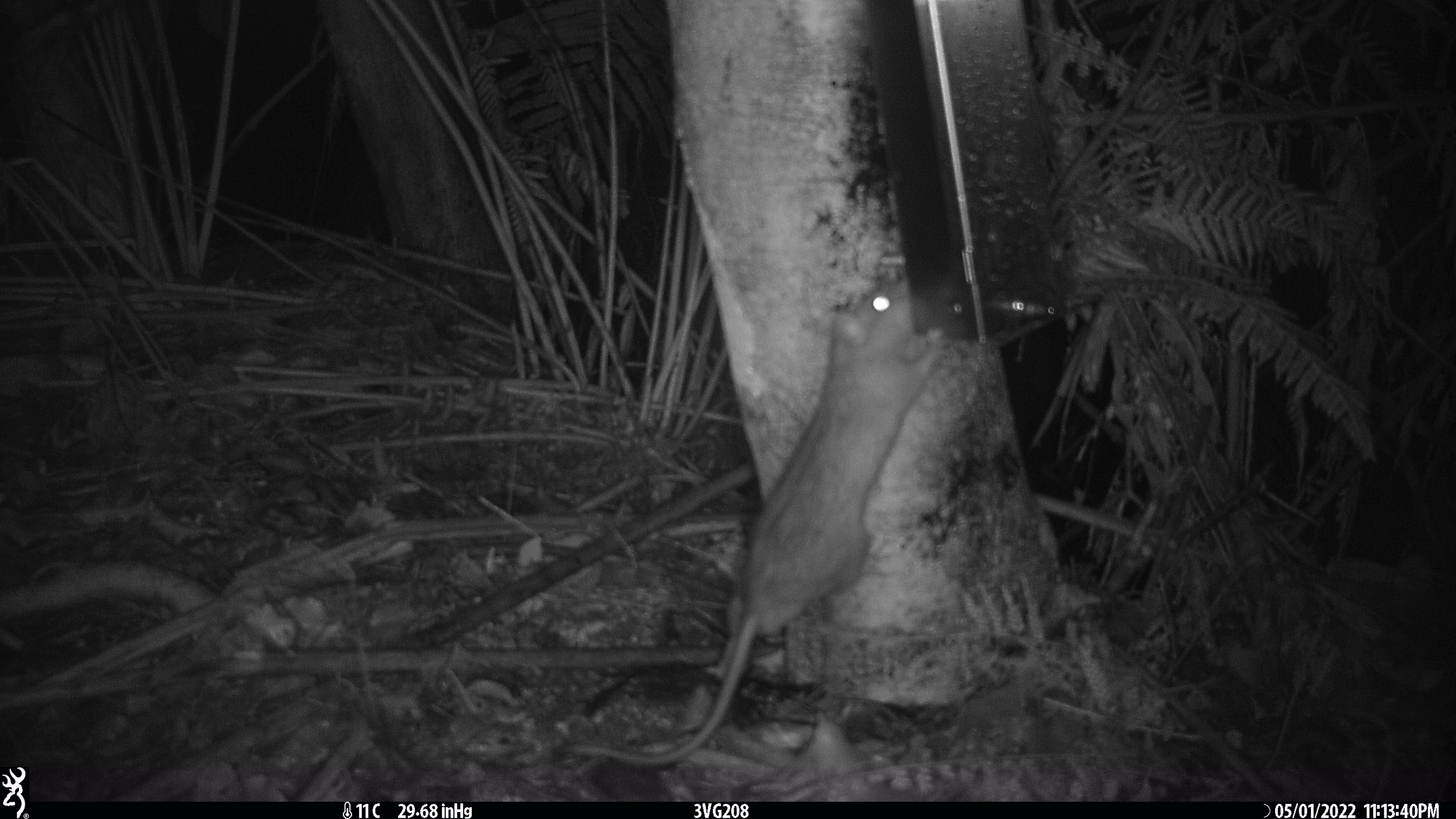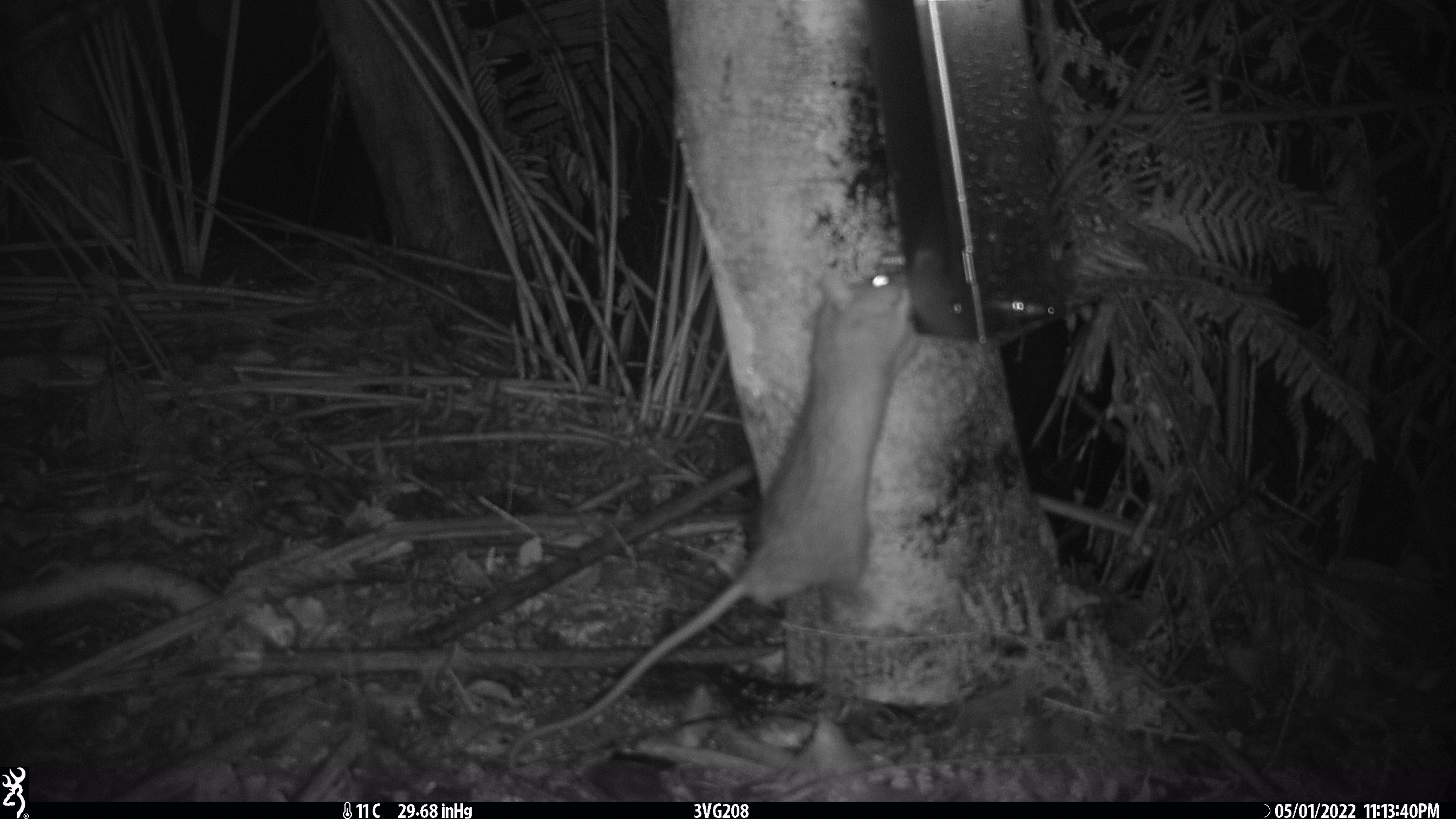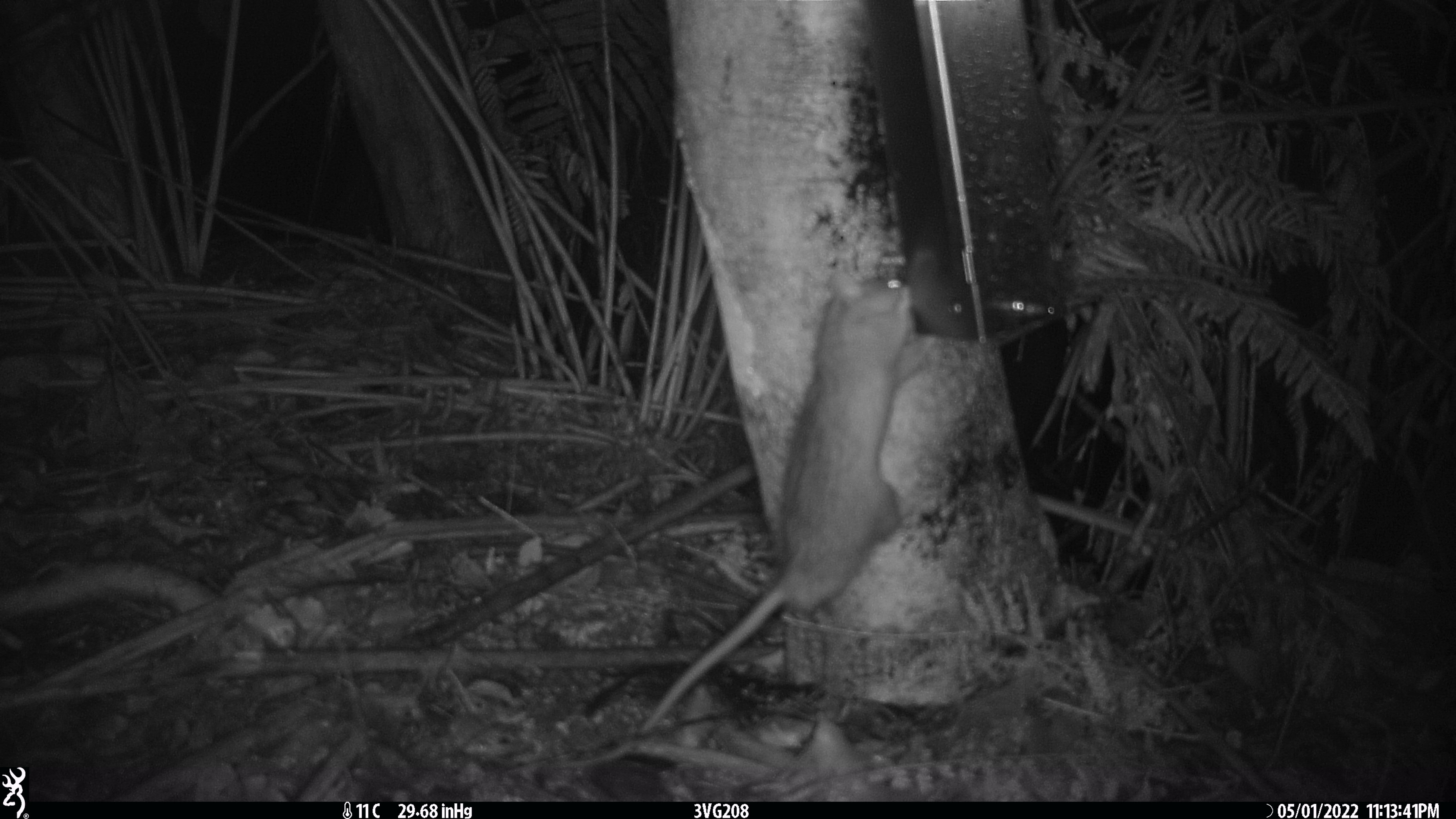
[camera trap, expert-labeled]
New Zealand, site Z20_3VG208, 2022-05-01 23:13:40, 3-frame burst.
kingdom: Animalia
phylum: Chordata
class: Mammalia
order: Rodentia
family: Muridae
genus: Rattus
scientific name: Rattus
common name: rat